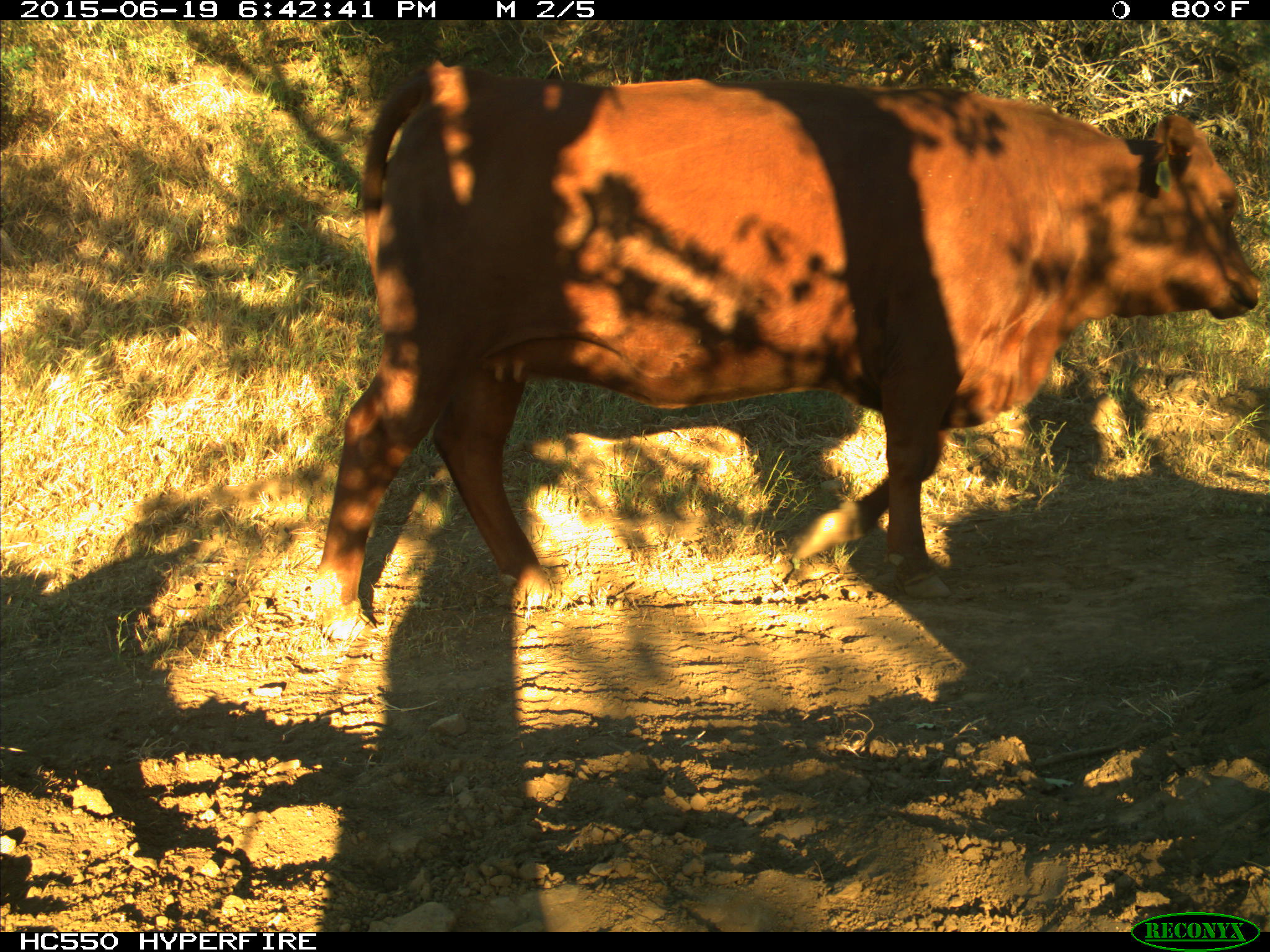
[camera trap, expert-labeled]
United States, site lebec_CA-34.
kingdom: Animalia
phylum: Chordata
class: Mammalia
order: Artiodactyla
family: Bovidae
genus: Bos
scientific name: Bos taurus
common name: domestic cow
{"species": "Bos taurus (domestic cow)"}